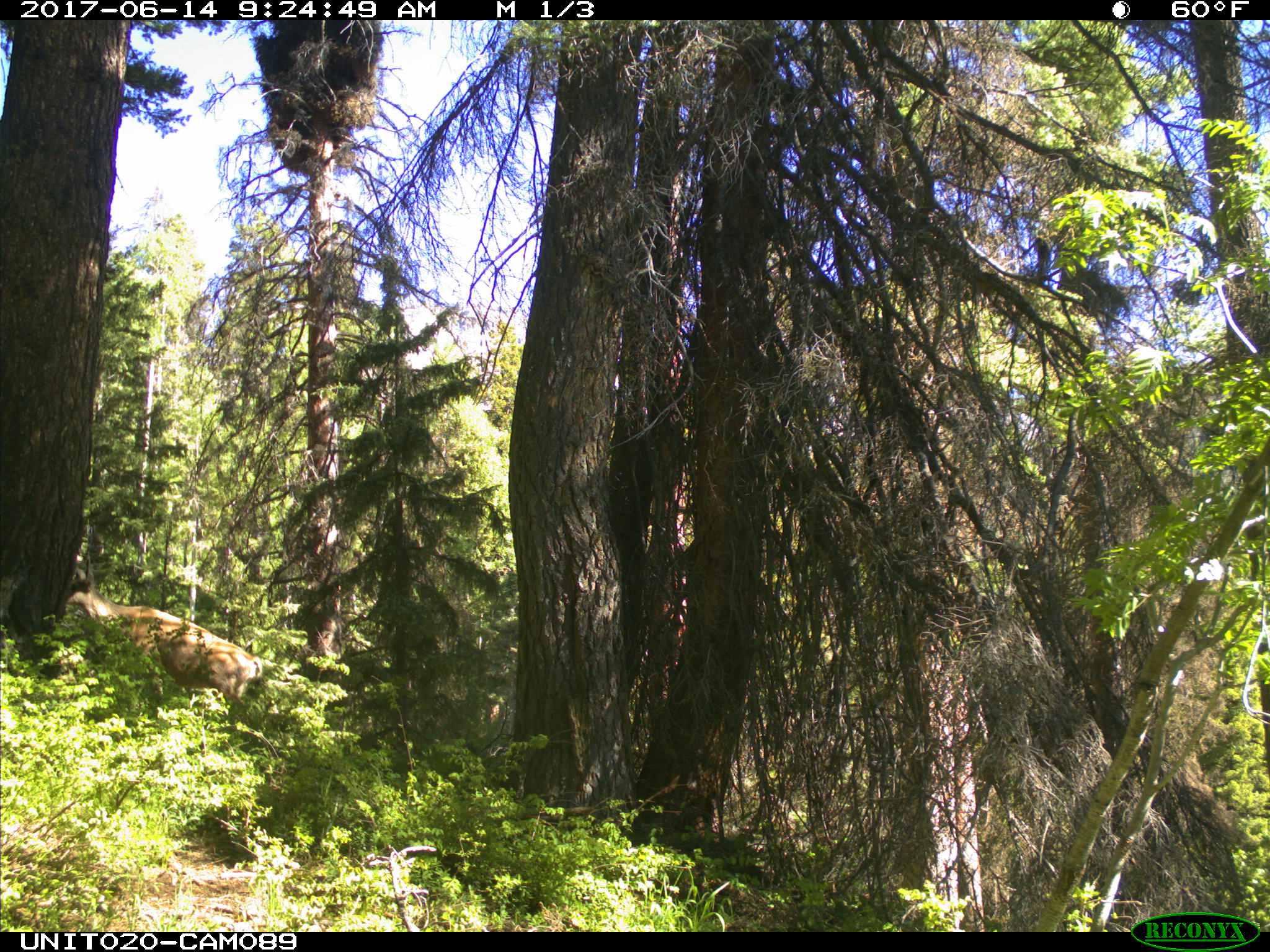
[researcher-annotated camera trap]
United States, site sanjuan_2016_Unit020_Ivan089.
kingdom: Animalia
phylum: Chordata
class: Mammalia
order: Artiodactyla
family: Cervidae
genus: Odocoileus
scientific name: Odocoileus hemionus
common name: mule deer